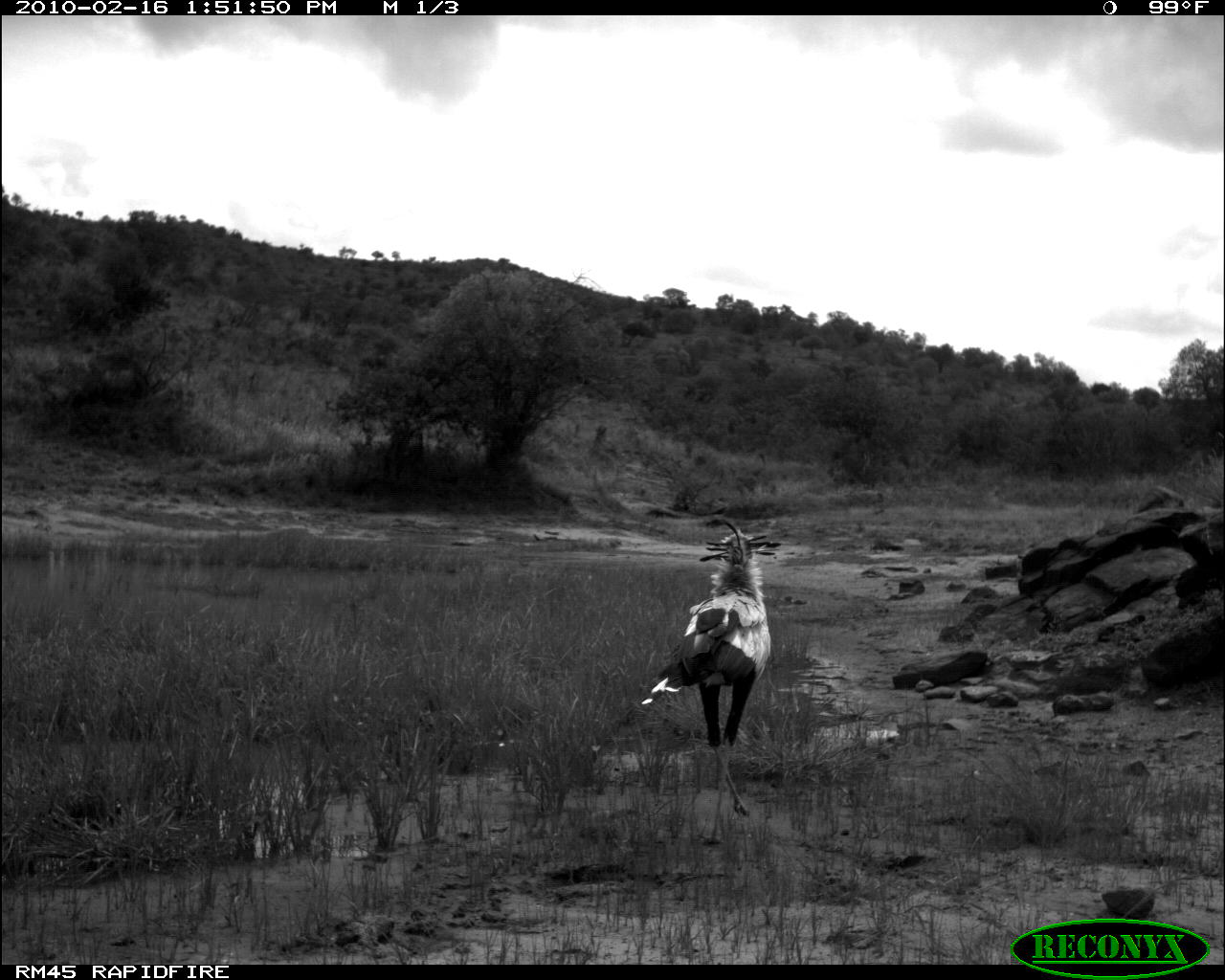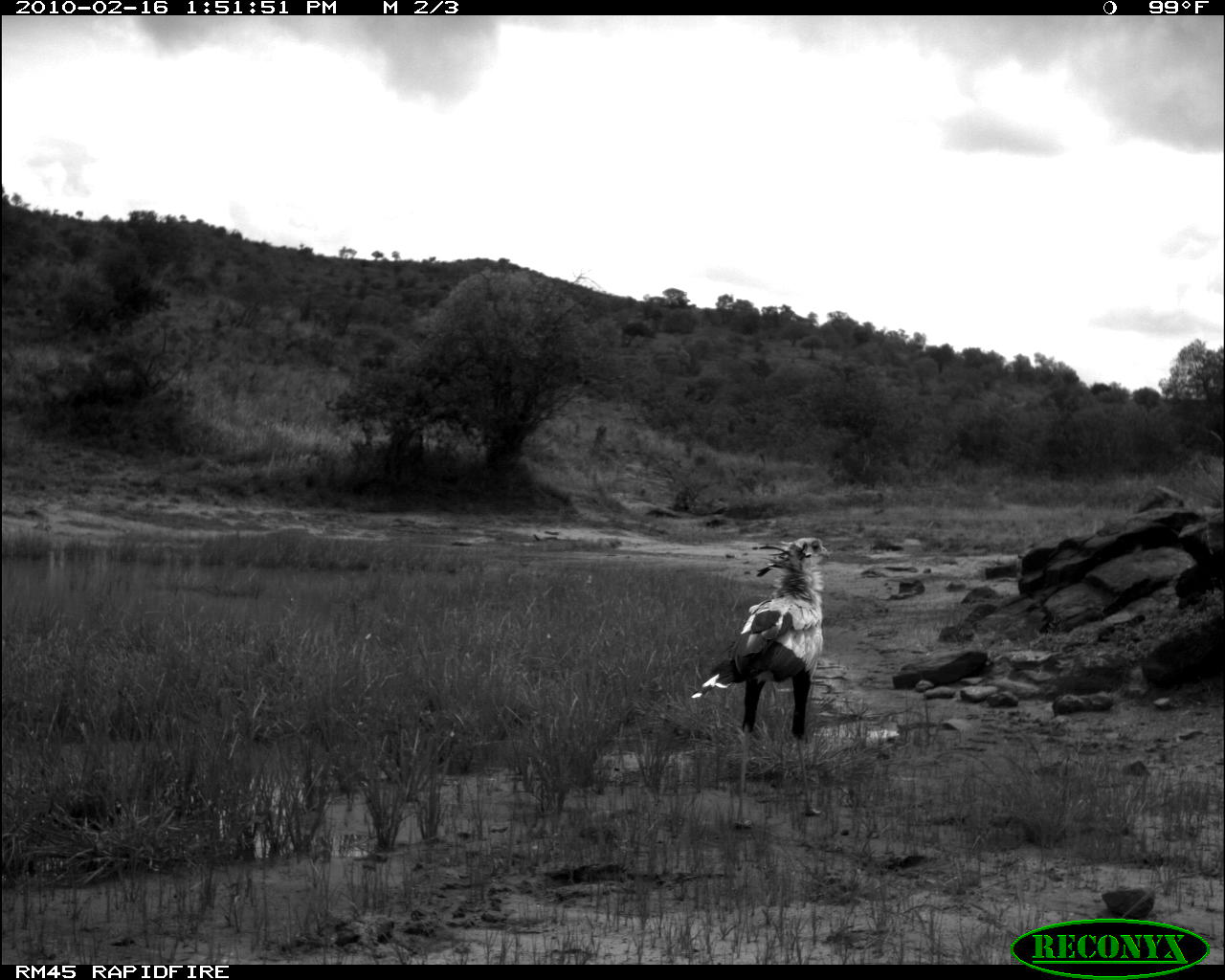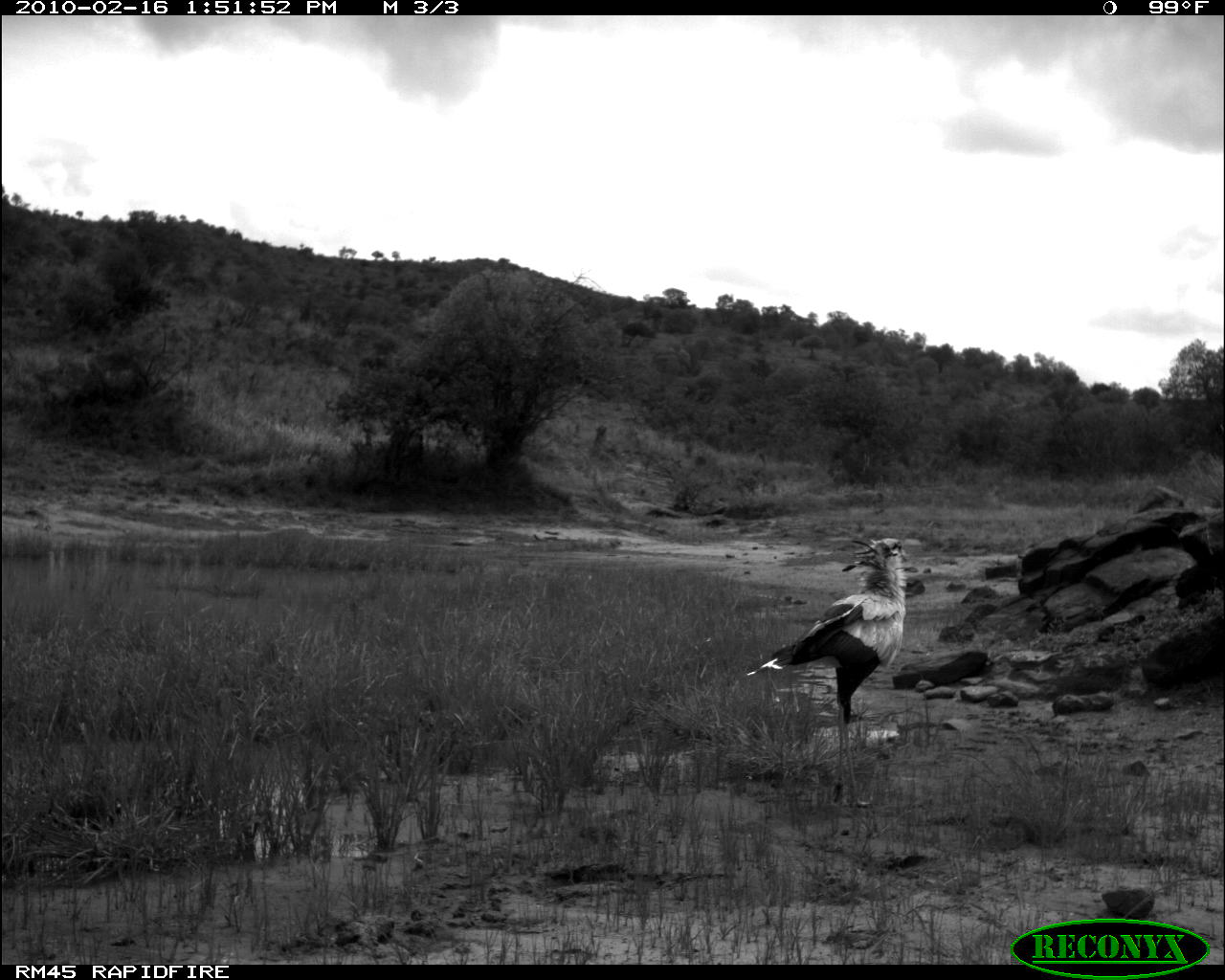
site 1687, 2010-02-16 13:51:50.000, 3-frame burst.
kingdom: Animalia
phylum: Chordata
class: Aves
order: Accipitriformes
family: Sagittariidae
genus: Sagittarius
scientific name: Sagittarius serpentarius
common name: secretarybird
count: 1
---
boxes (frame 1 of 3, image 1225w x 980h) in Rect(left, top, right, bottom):
sagittarius serpentarius: Rect(639, 517, 782, 843)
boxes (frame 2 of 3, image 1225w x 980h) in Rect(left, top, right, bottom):
sagittarius serpentarius: Rect(690, 537, 831, 828)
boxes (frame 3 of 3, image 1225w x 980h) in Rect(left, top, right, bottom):
sagittarius serpentarius: Rect(745, 538, 907, 809)